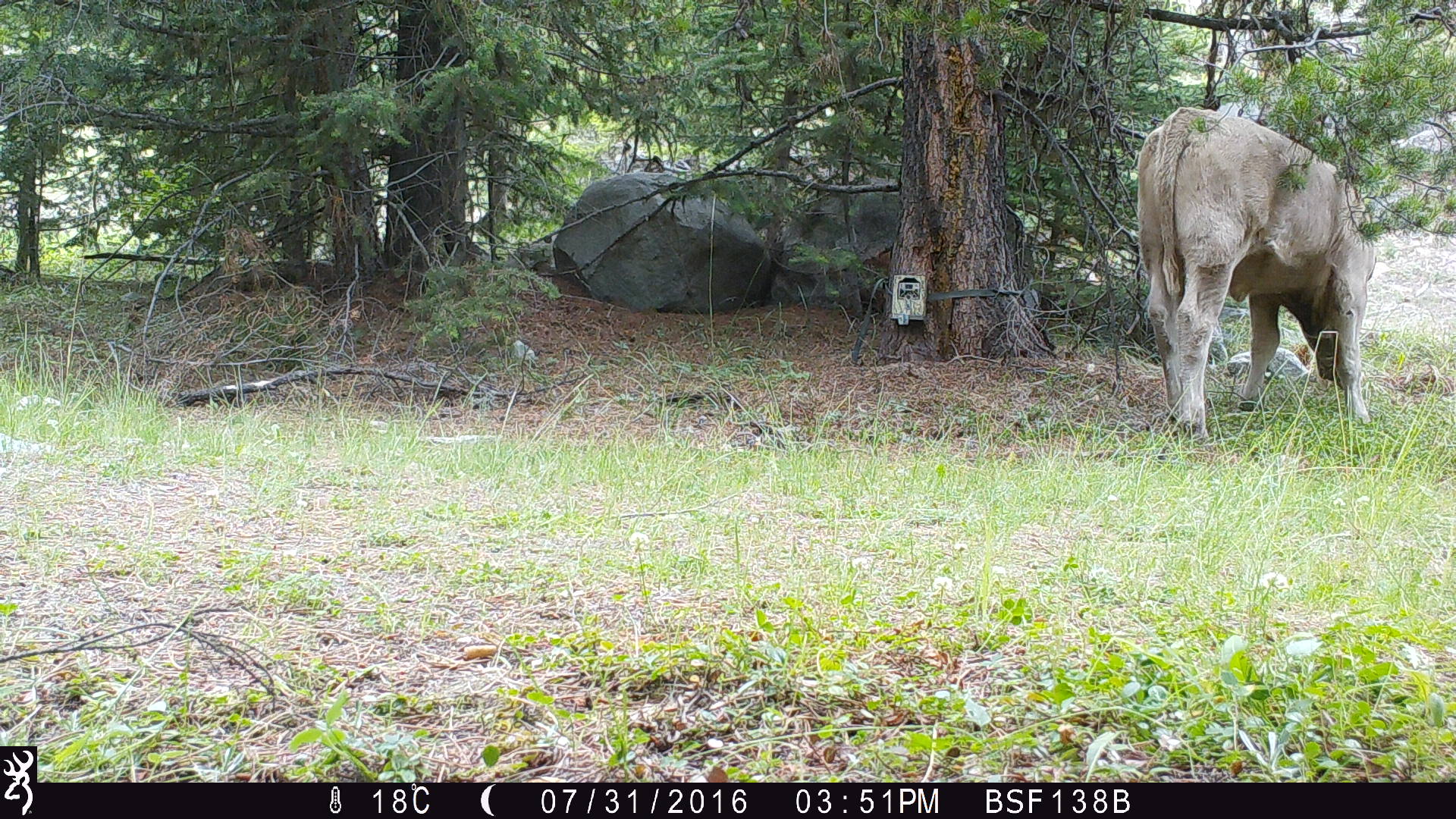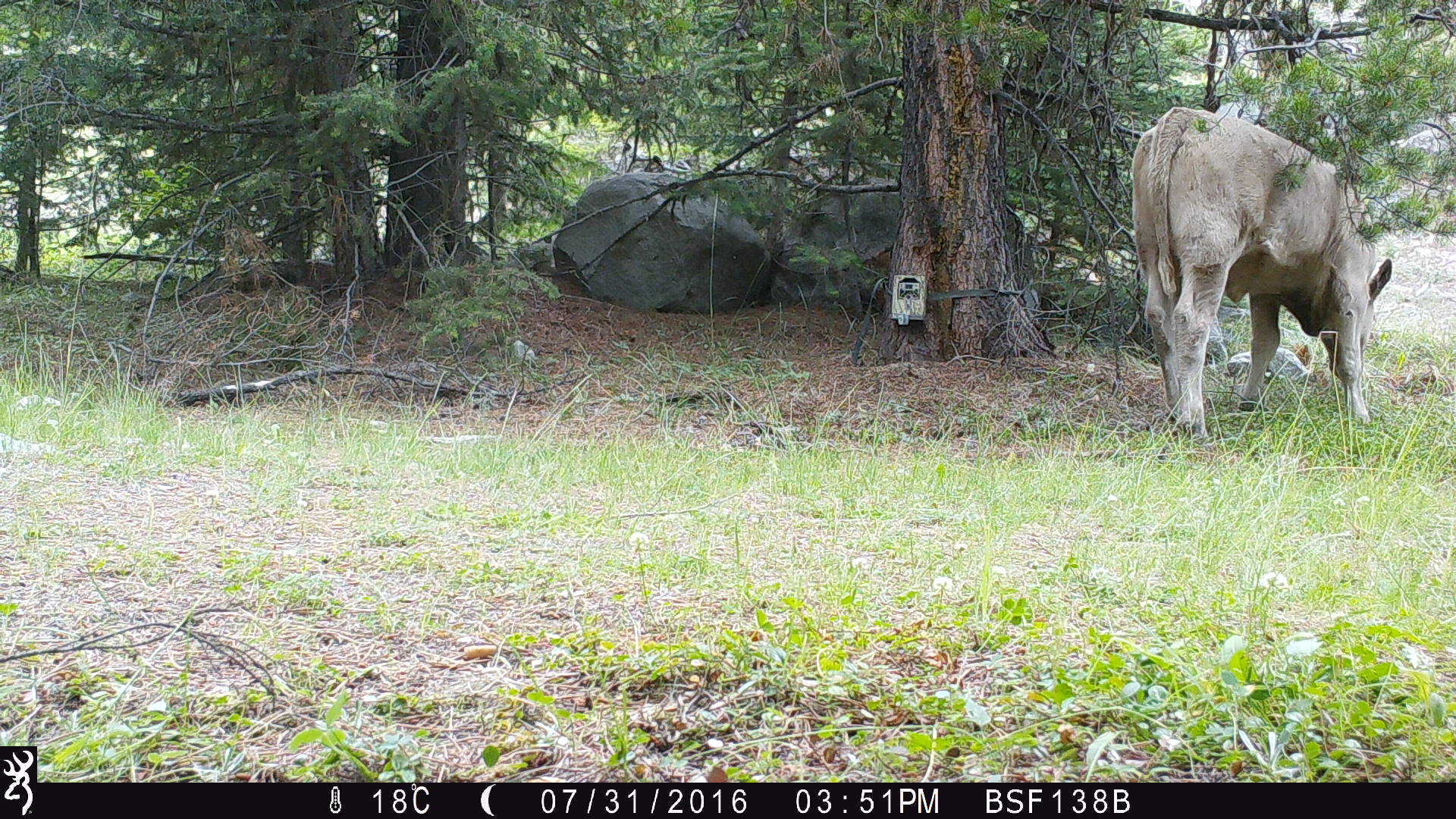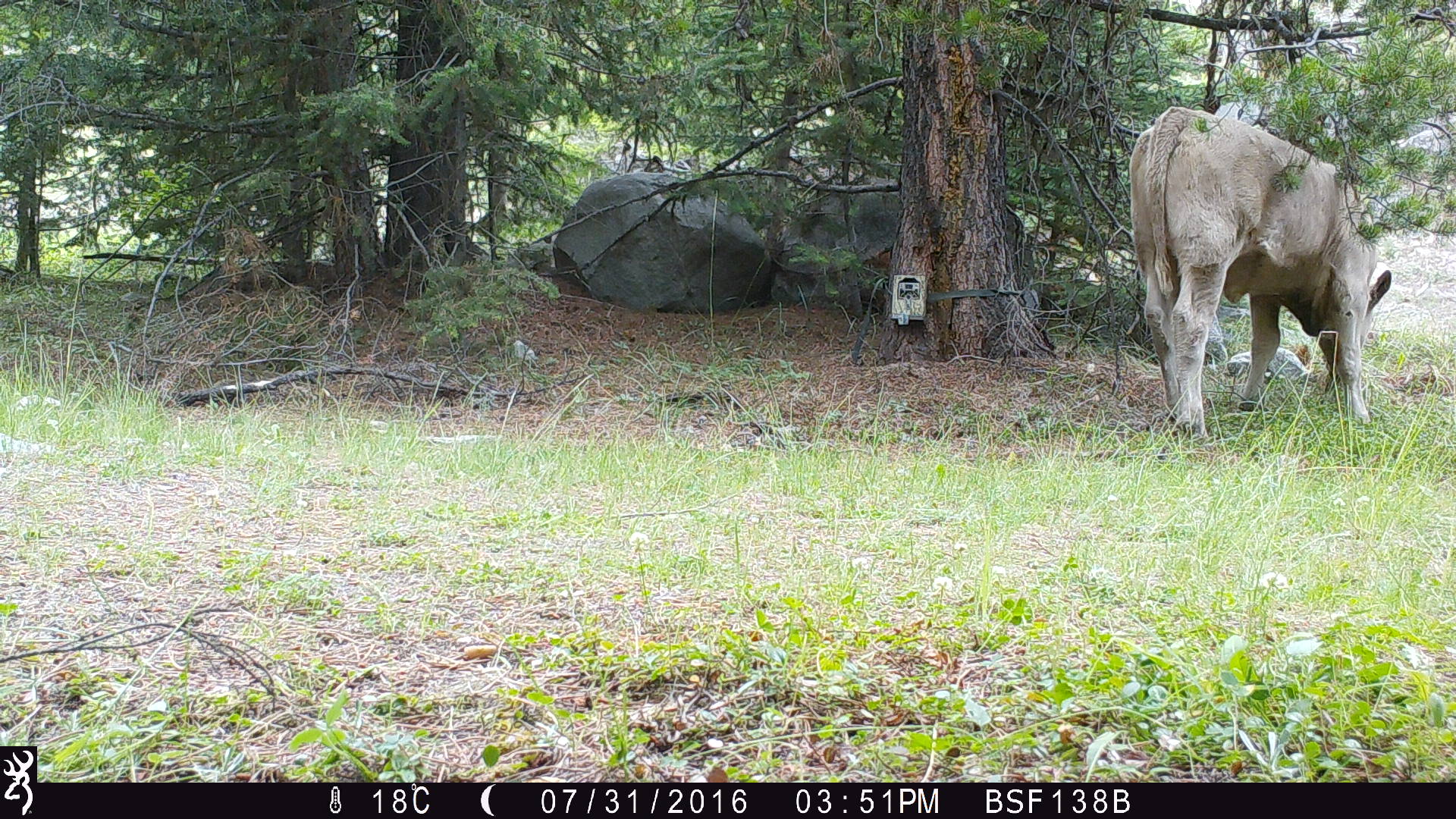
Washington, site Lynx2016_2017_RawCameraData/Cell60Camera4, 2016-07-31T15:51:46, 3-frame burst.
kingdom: Animalia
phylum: Chordata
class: Mammalia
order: Artiodactyla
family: Bovidae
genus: Bos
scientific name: Bos taurus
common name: domestic cattle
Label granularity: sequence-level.